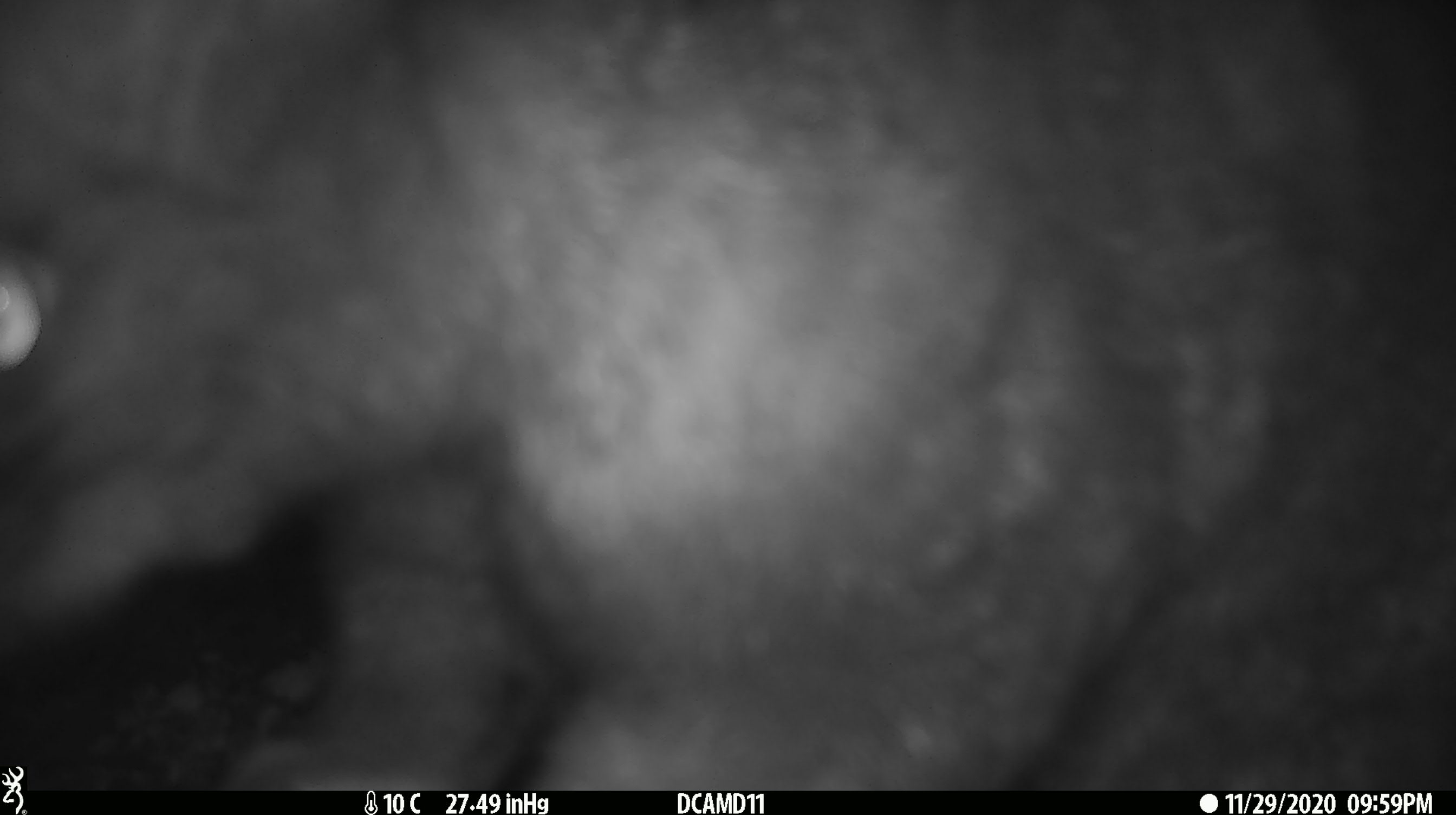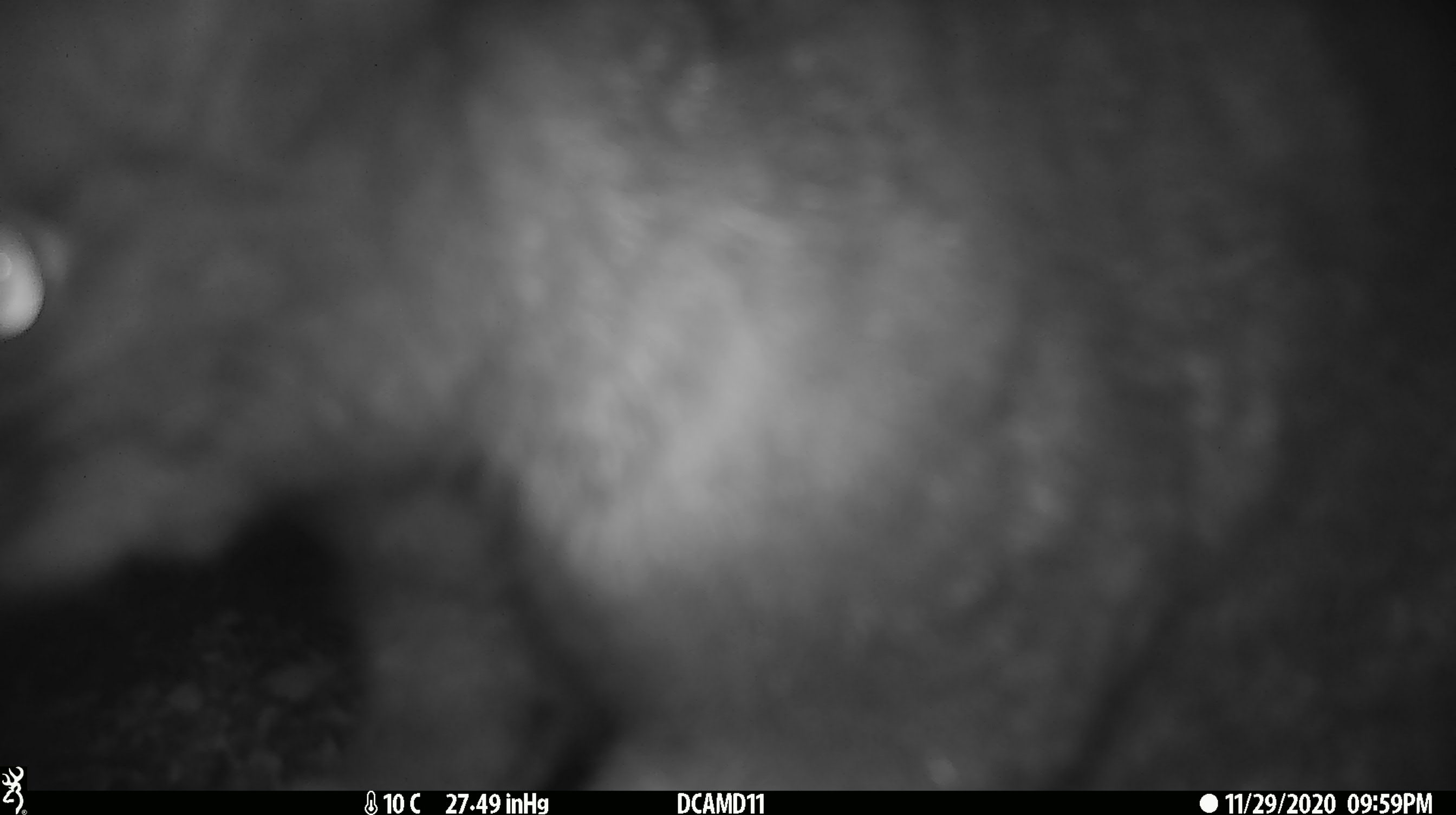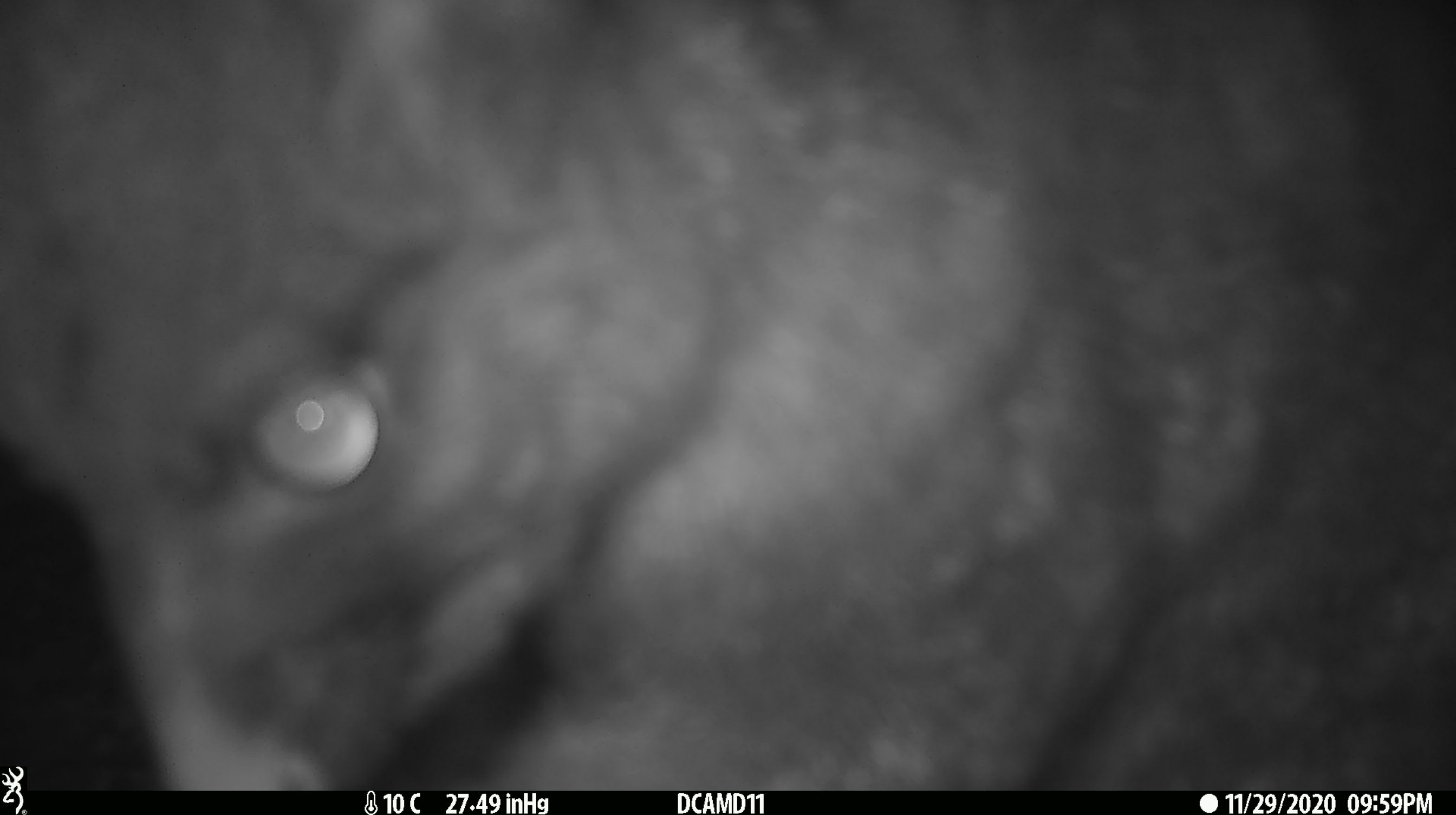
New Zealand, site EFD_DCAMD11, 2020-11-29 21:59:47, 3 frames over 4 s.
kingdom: Animalia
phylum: Chordata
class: Mammalia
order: Diprotodontia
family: Phalangeridae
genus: Trichosurus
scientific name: Trichosurus vulpecula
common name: common brushtail possum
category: possum